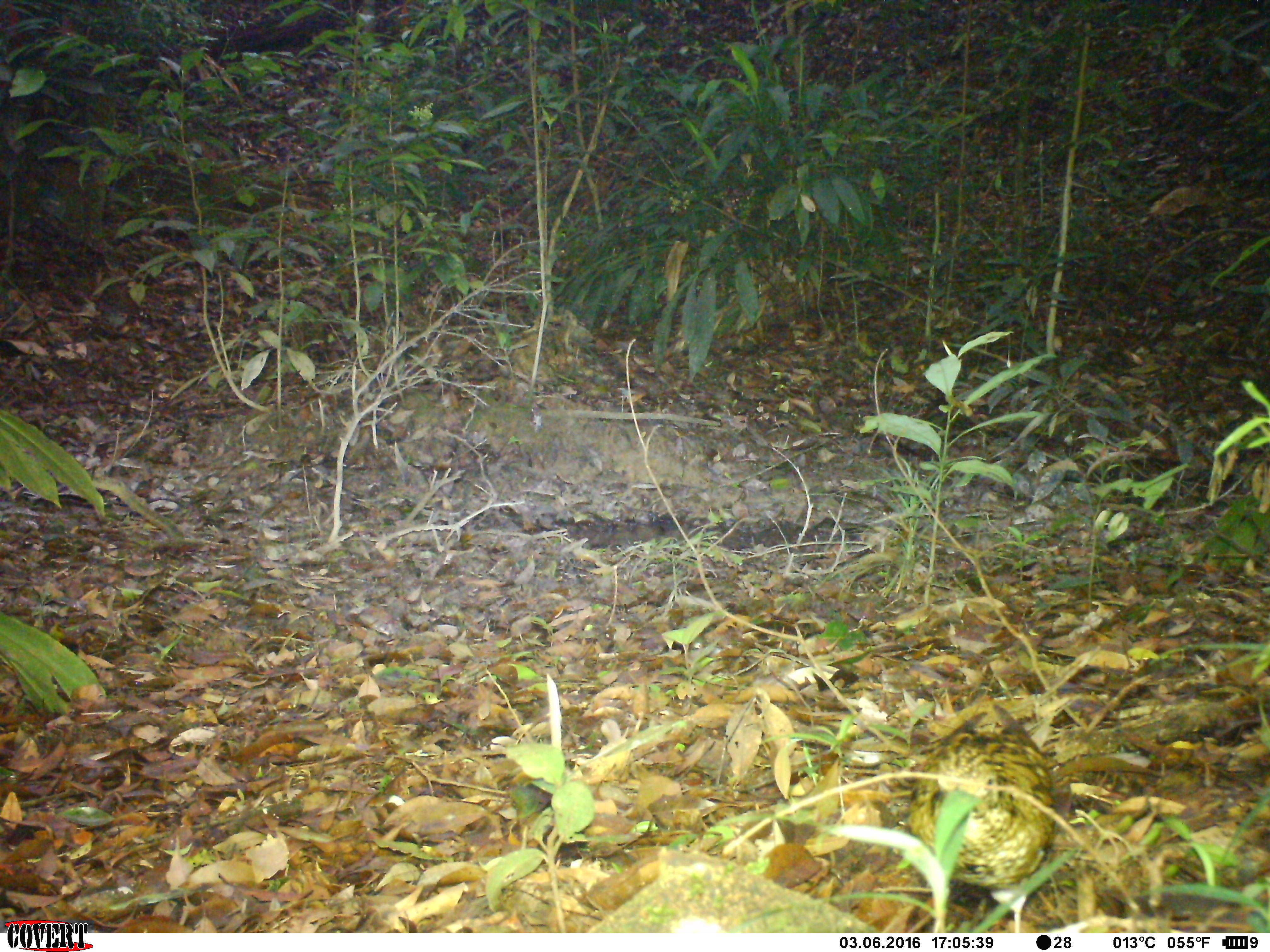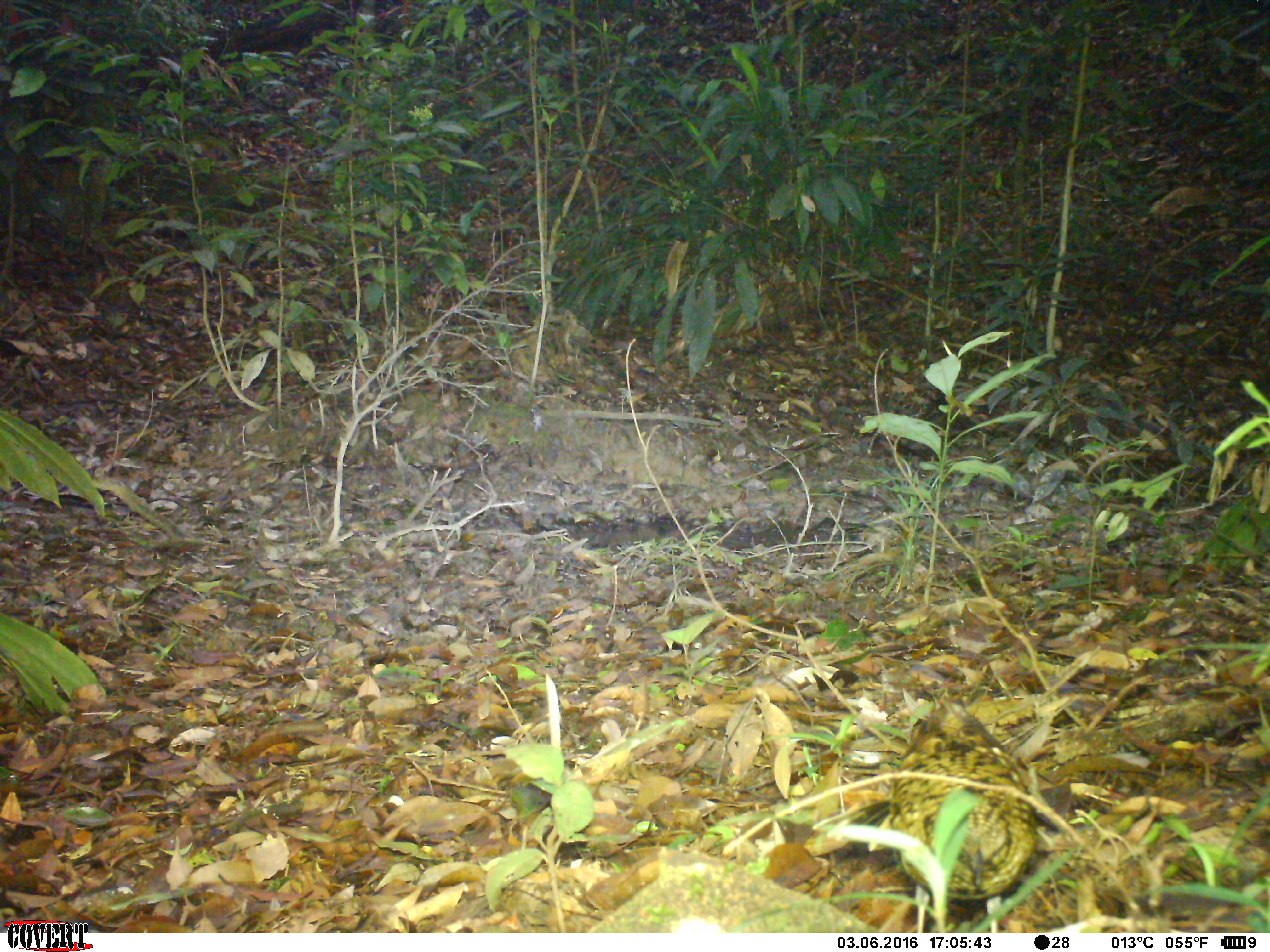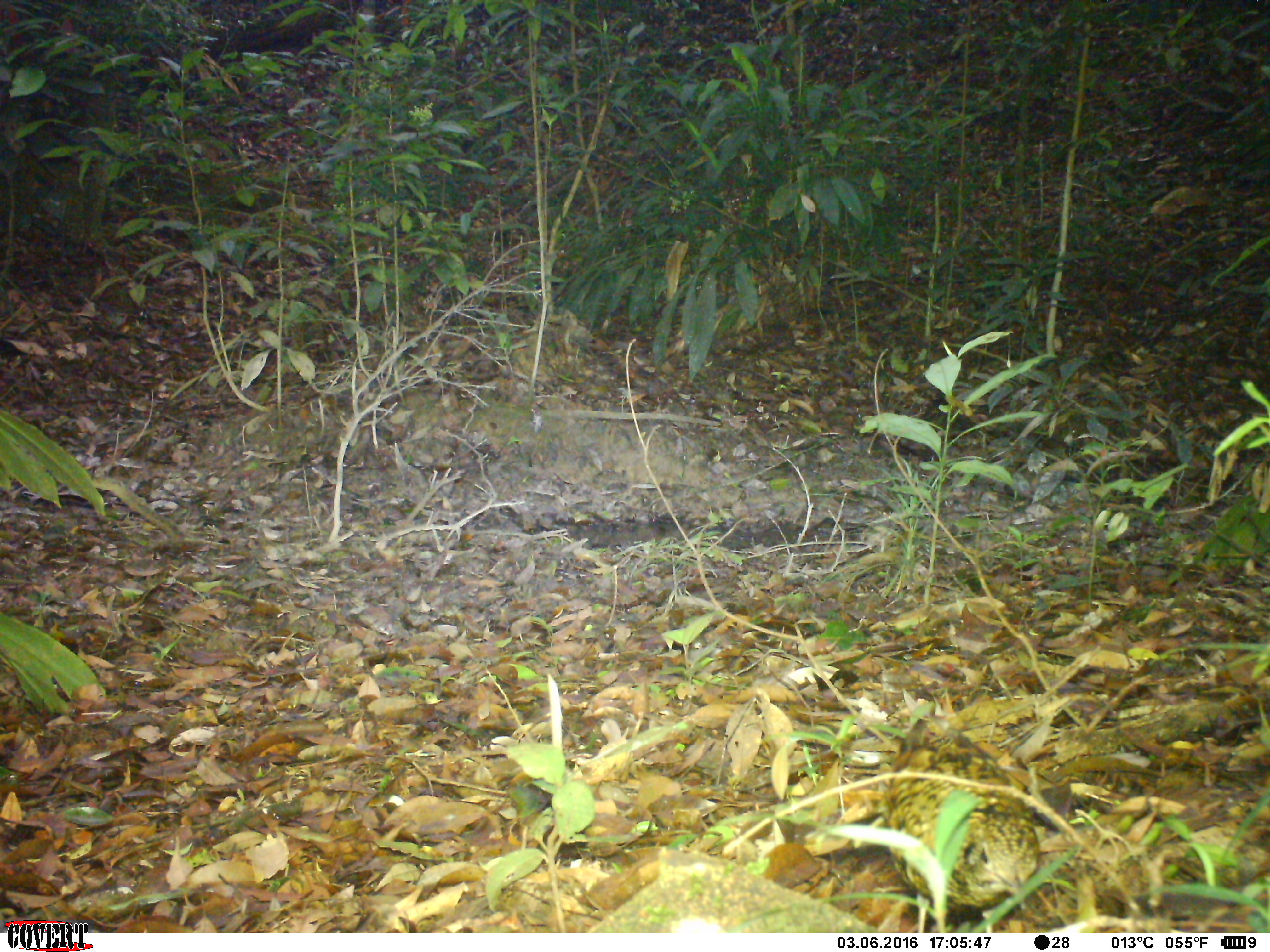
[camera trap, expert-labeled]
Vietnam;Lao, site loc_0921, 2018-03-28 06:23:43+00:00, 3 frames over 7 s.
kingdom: Animalia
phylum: Chordata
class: Aves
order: Passeriformes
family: Turdidae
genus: Zoothera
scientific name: Zoothera dauma dauma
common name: scaly thrush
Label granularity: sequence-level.